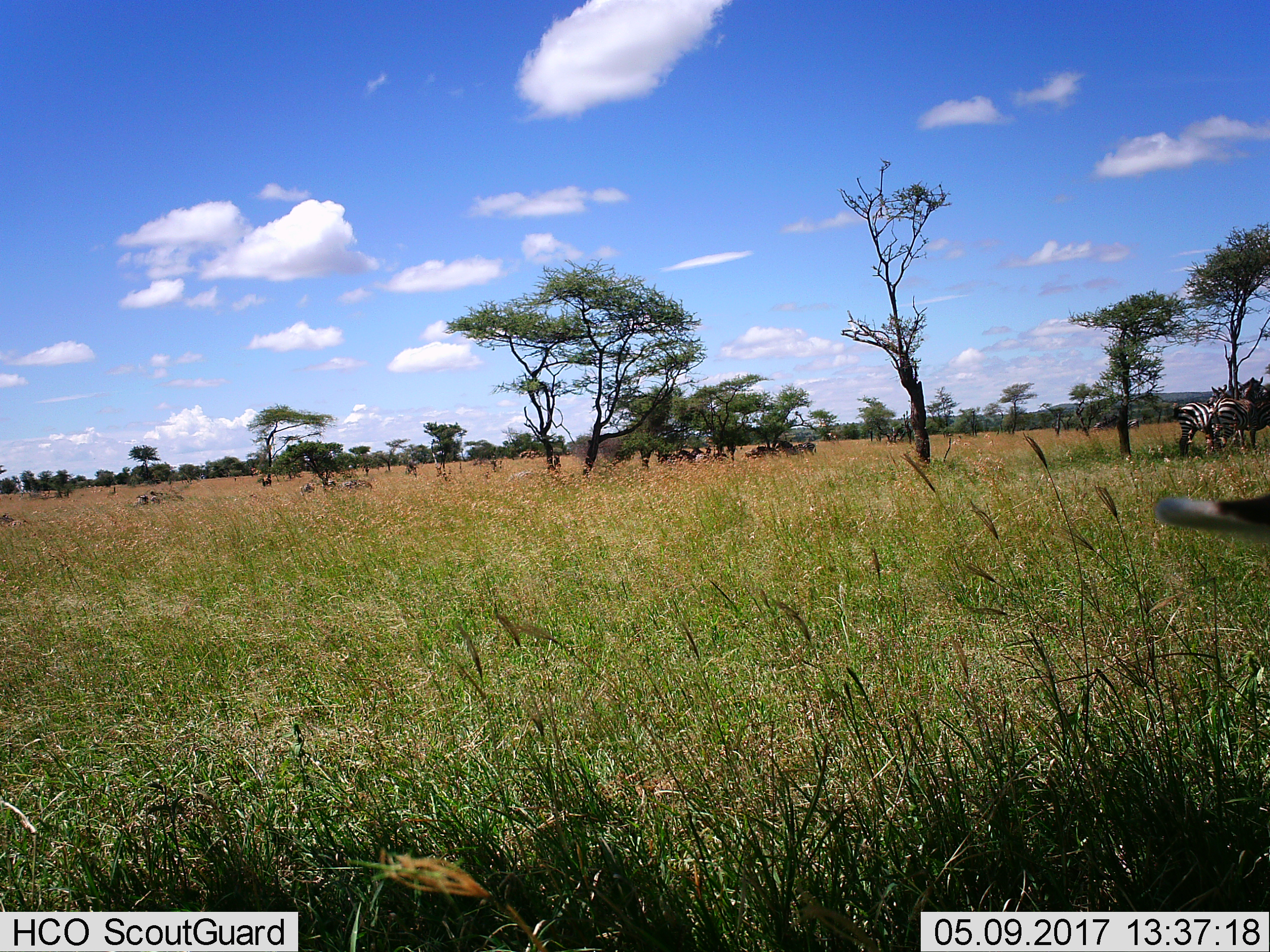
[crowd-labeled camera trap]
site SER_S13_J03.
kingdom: Animalia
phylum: Chordata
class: Mammalia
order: Perissodactyla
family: Equidae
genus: Equus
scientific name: Equus quagga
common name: plains zebra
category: zebraplains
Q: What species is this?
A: Zebraplains (plains zebra) (Equus quagga).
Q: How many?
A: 11-50.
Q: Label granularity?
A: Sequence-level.